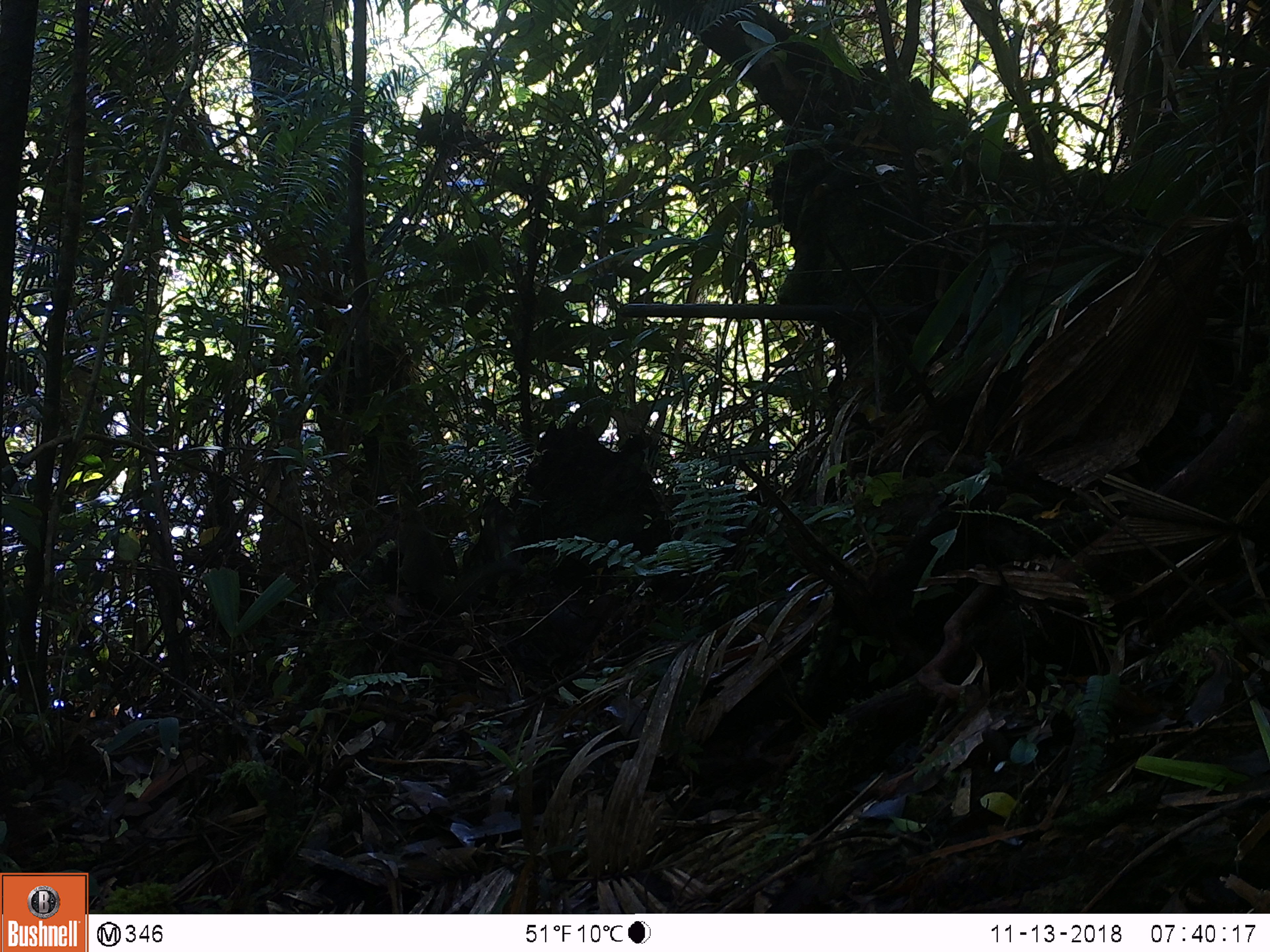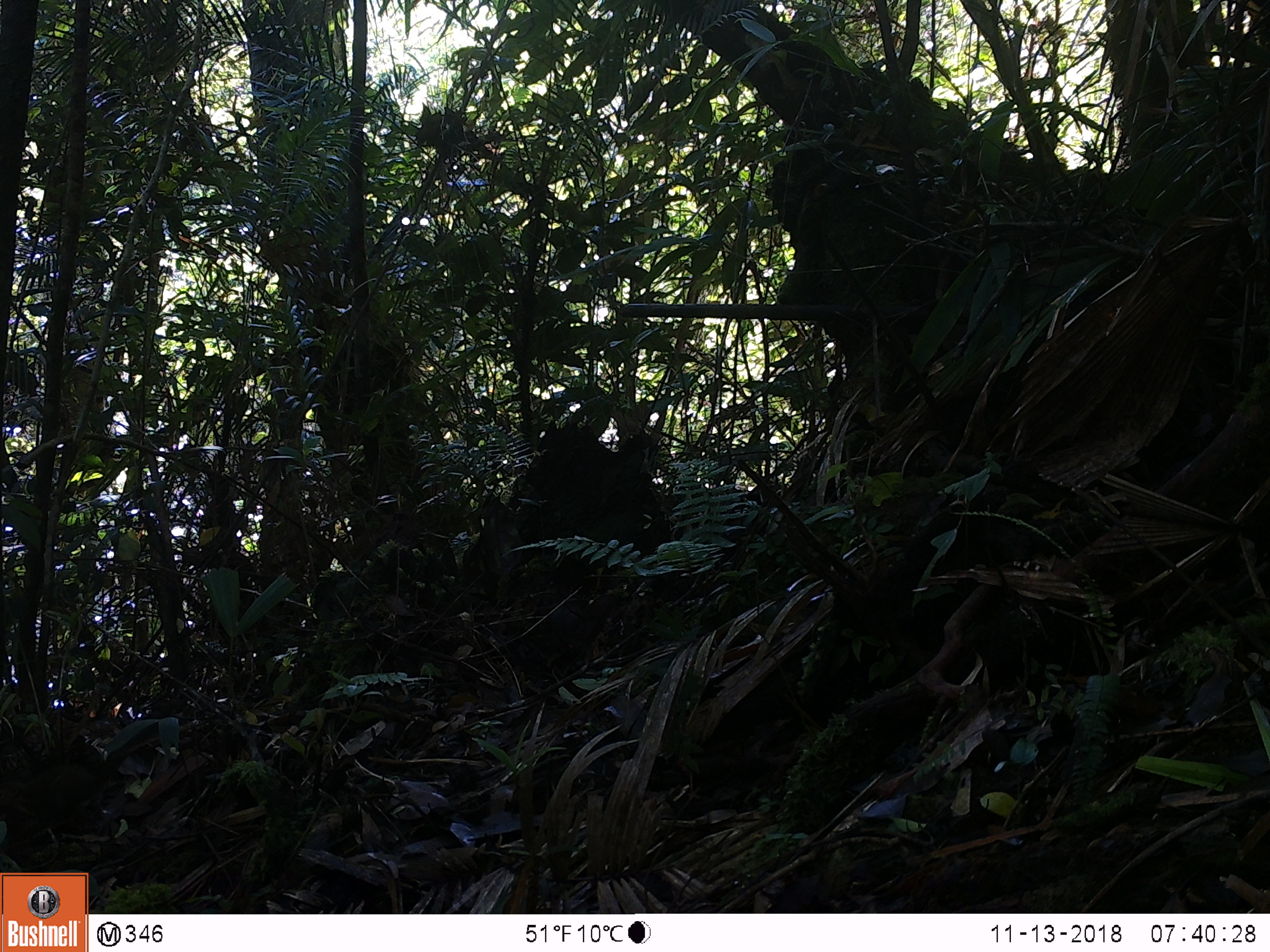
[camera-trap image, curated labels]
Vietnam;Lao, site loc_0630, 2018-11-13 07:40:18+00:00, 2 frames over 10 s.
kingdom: Animalia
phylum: Chordata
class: Mammalia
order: Rodentia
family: Sciuridae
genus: Dremomys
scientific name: Dremomys rufigenis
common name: red-cheeked squirrel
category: red cheeked squirrel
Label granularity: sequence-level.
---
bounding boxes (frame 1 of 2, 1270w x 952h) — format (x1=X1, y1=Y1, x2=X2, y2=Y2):
red cheeked squirrel: (x1=396, y1=506, x2=447, y2=596)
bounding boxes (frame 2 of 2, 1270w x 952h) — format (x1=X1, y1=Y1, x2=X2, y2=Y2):
red cheeked squirrel: (x1=0, y1=761, x2=108, y2=822)